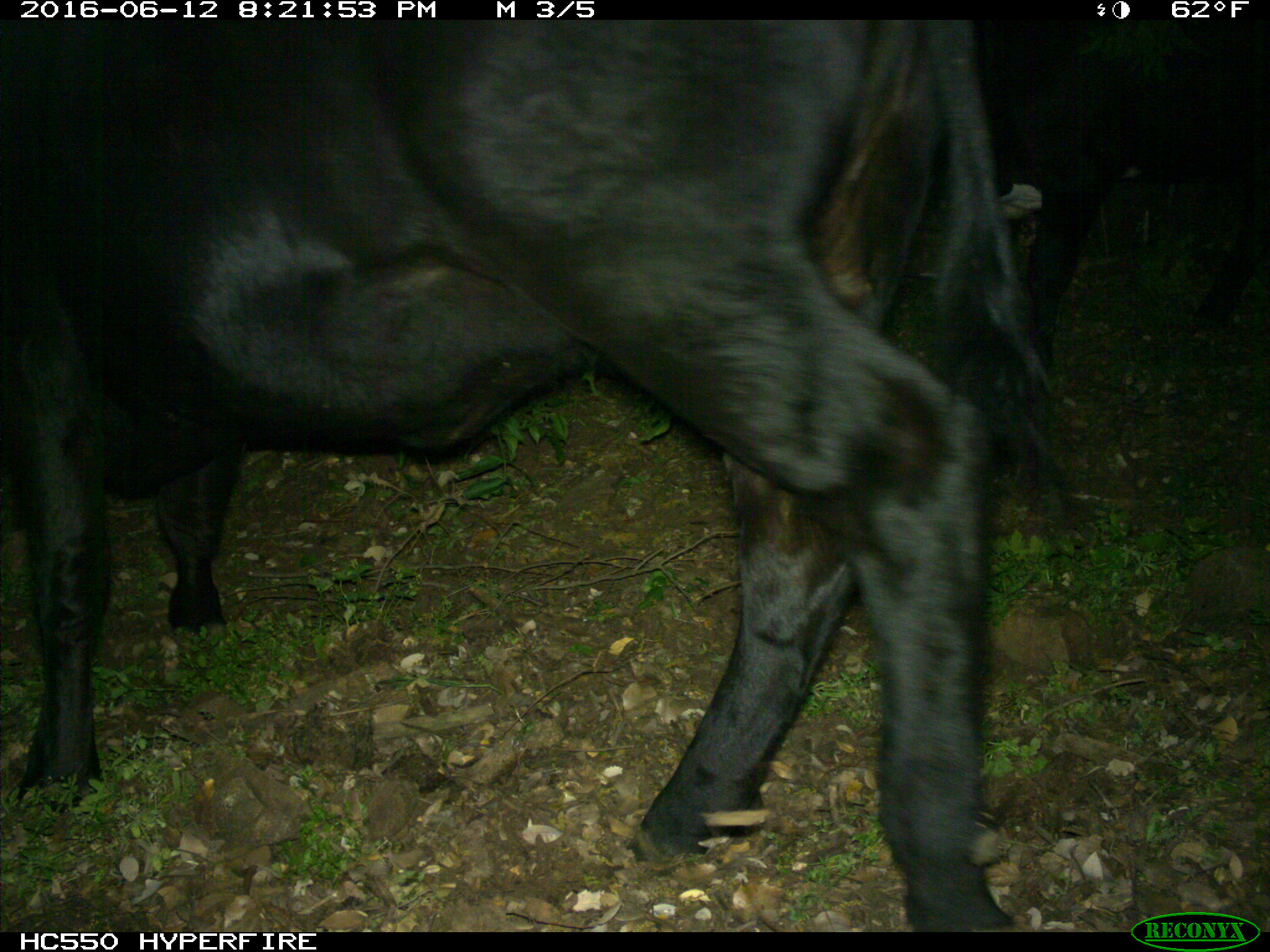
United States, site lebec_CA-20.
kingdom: Animalia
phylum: Chordata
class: Mammalia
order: Artiodactyla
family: Bovidae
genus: Bos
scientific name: Bos taurus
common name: domestic cow